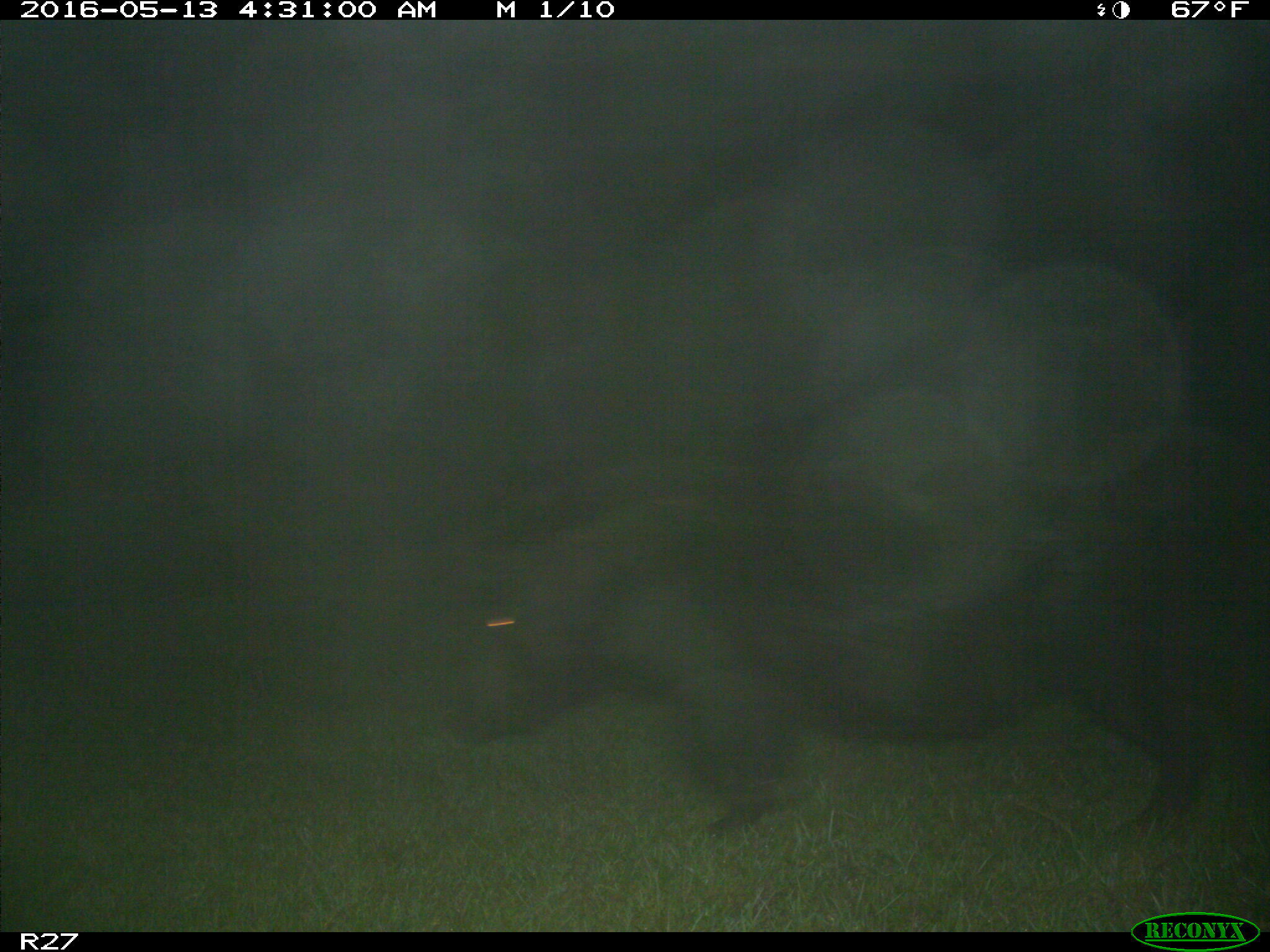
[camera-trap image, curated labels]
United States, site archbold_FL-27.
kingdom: Animalia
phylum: Chordata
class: Mammalia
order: Artiodactyla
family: Suidae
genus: Sus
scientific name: Sus scrofa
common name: wild boar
Sus scrofa (wild boar).